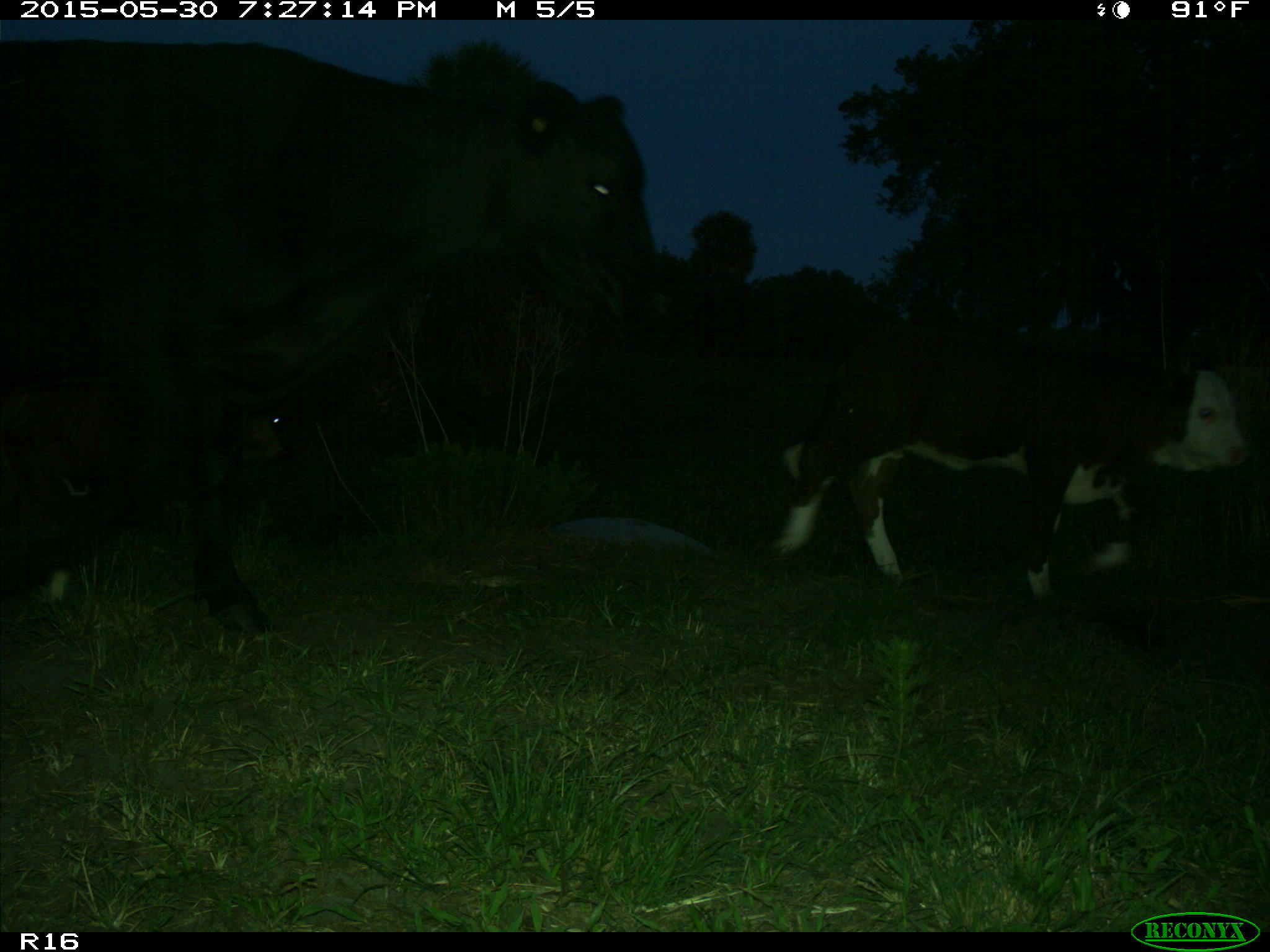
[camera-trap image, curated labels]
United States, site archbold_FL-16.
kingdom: Animalia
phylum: Chordata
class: Mammalia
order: Artiodactyla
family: Bovidae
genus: Bos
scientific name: Bos taurus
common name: domestic cow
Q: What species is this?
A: Bos taurus (domestic cow).